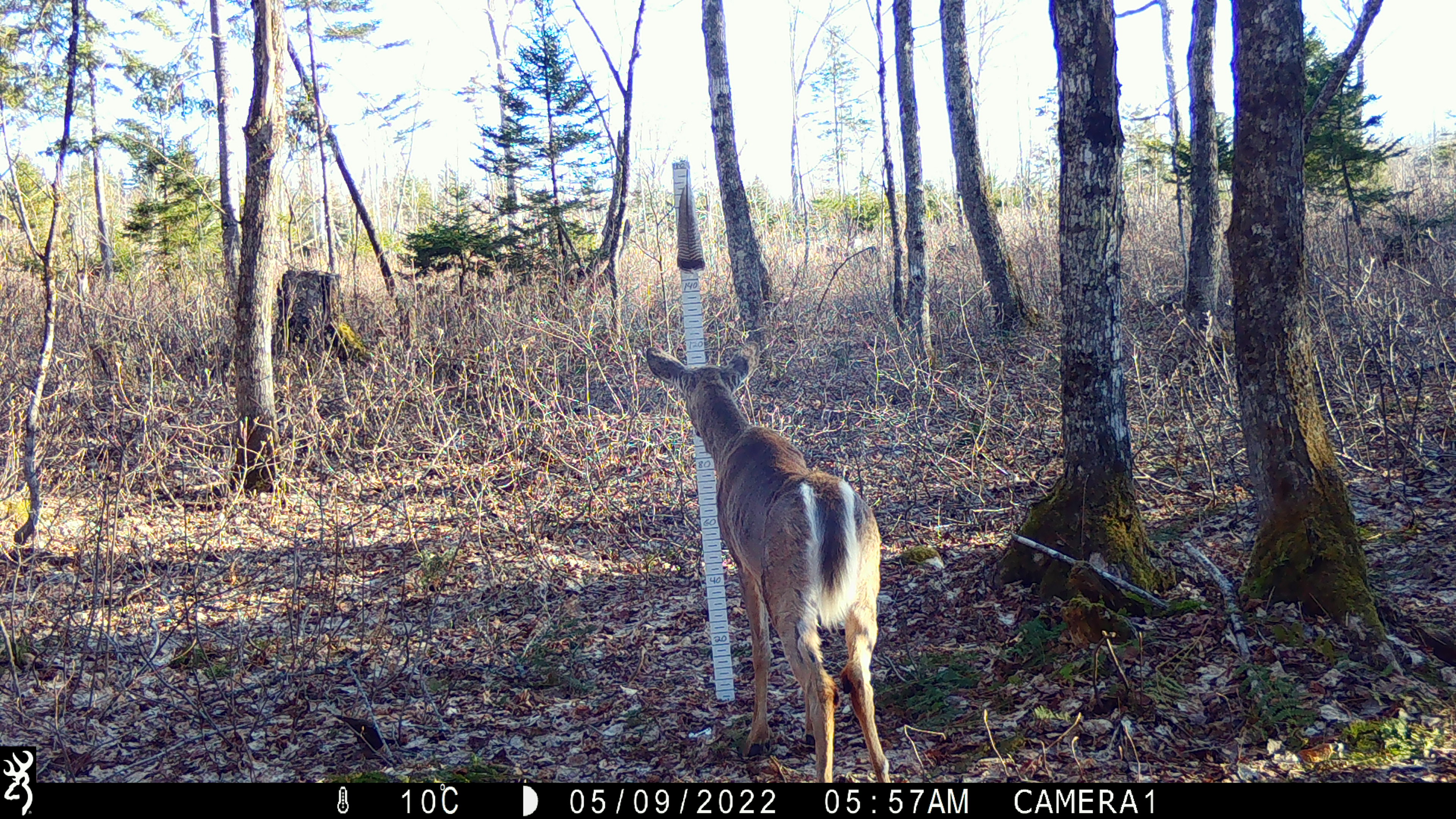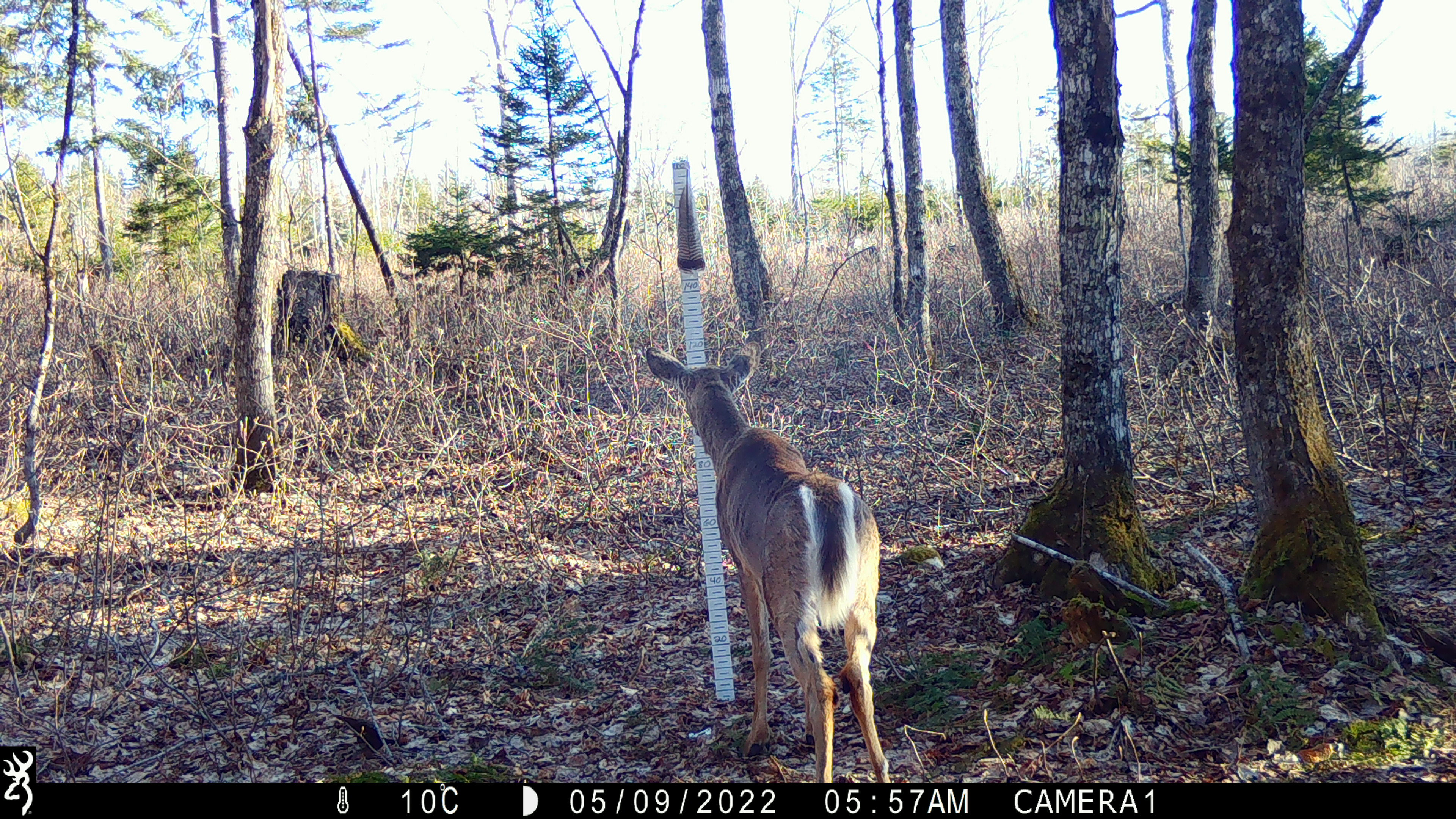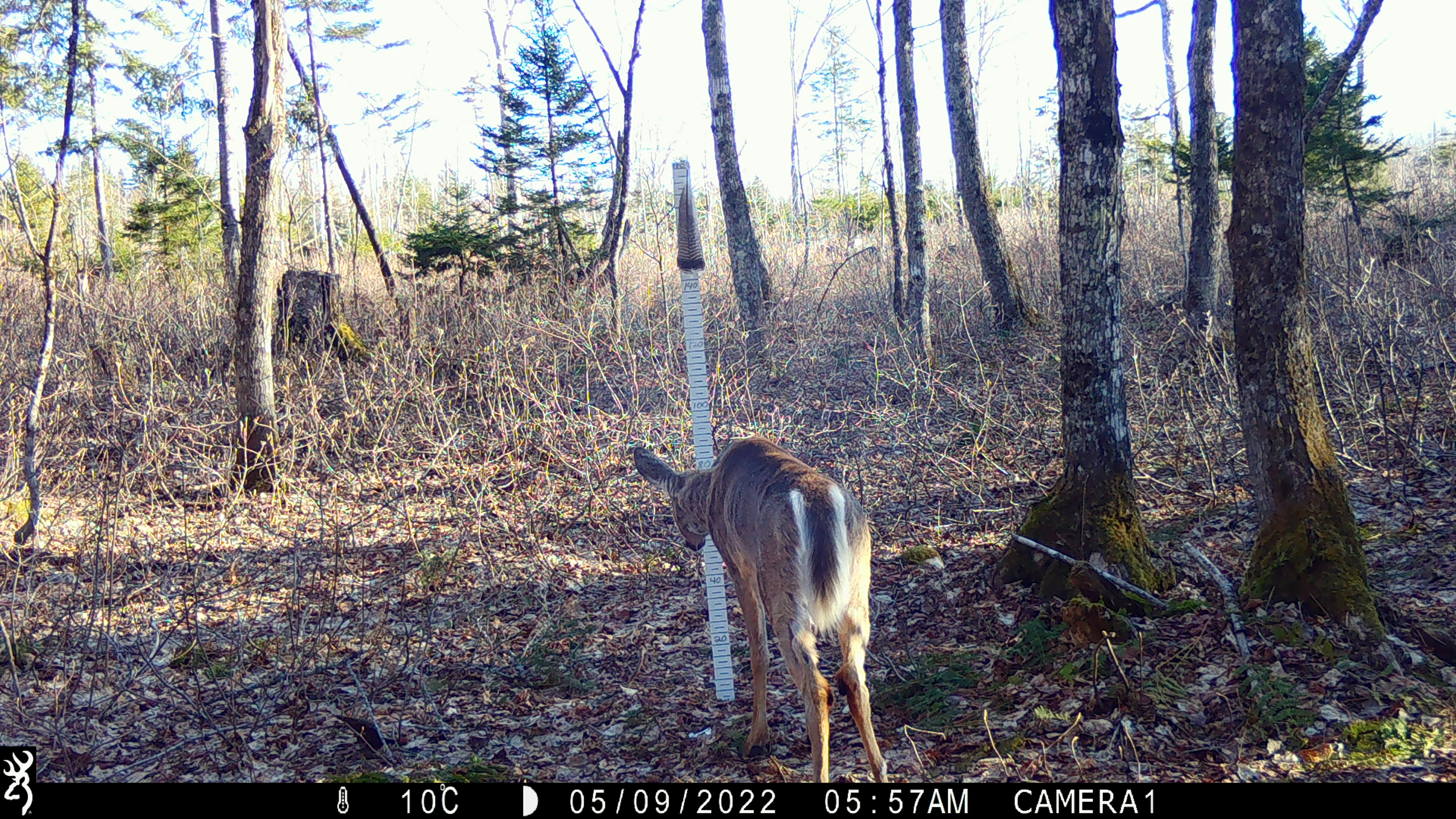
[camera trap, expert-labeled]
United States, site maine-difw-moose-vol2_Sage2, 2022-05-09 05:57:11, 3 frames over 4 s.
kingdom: Animalia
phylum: Chordata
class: Mammalia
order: Artiodactyla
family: Cervidae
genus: Odocoileus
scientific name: Odocoileus virginianus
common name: white-tailed deer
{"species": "white-tailed deer (Odocoileus virginianus)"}